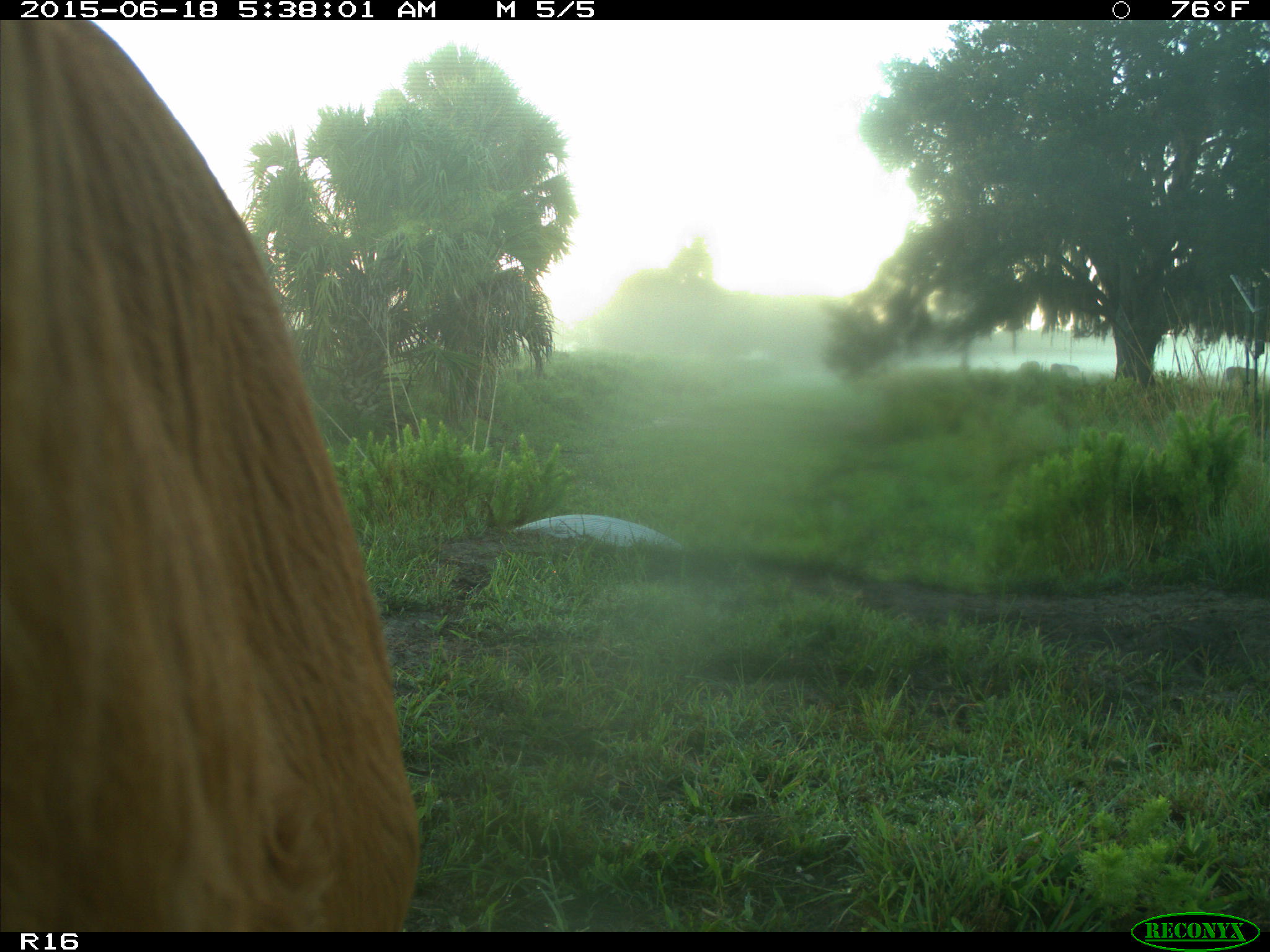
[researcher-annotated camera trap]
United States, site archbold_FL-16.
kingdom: Animalia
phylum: Chordata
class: Mammalia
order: Artiodactyla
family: Bovidae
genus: Bos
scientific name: Bos taurus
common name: domestic cow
Bos taurus (domestic cow).